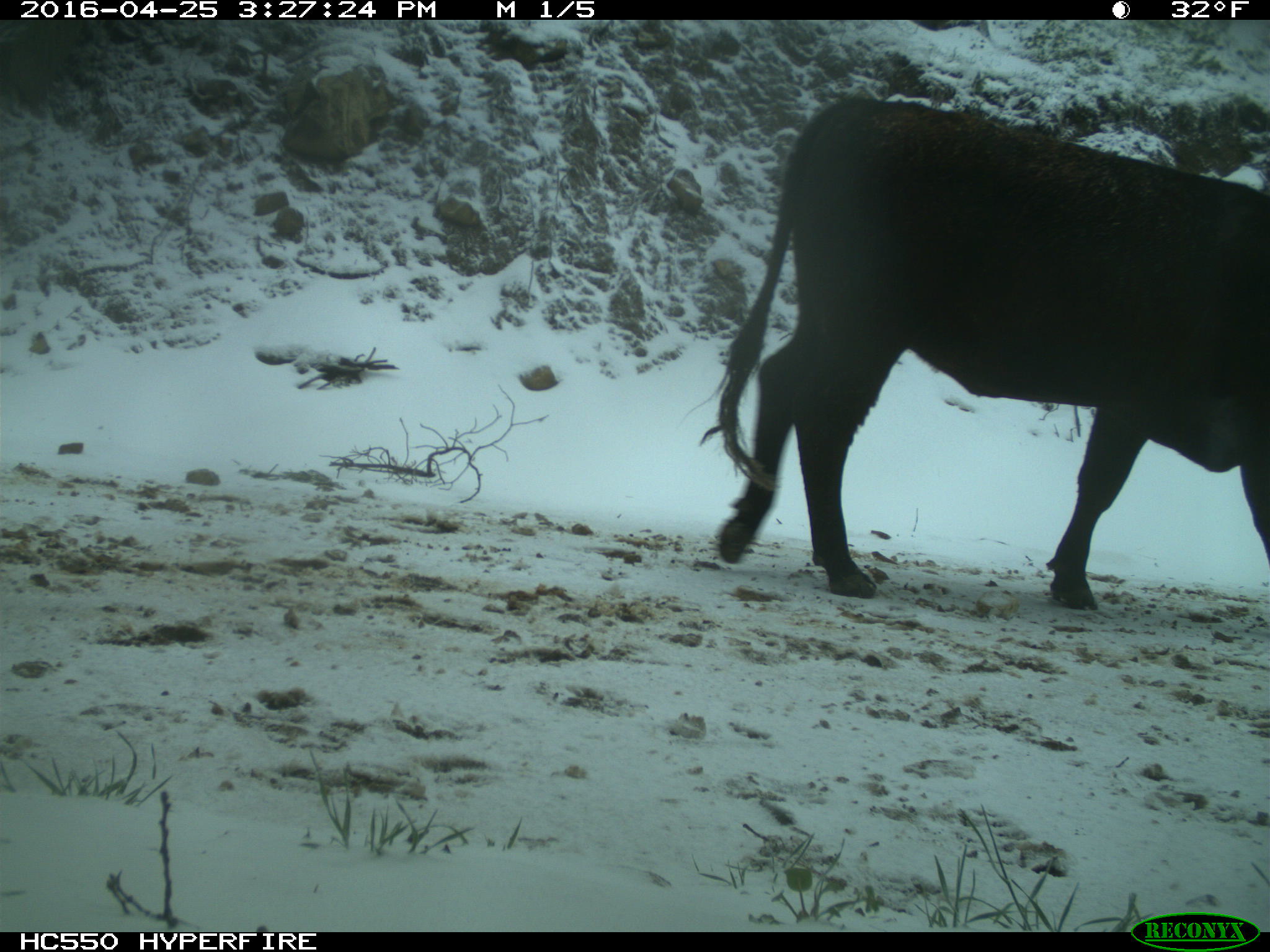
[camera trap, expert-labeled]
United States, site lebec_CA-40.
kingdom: Animalia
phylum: Chordata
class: Mammalia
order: Artiodactyla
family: Bovidae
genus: Bos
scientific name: Bos taurus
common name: domestic cow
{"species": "Bos taurus (domestic cow)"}